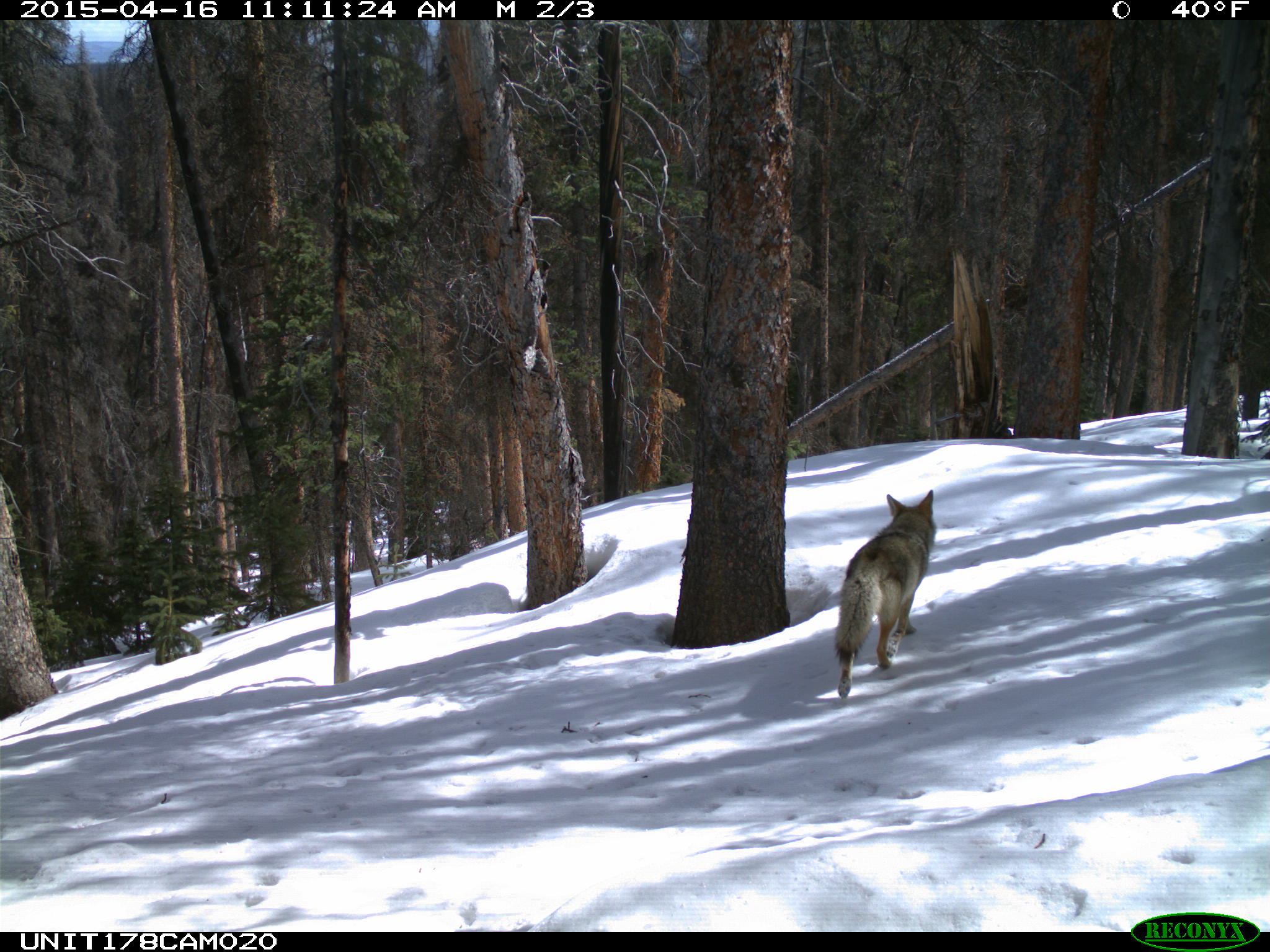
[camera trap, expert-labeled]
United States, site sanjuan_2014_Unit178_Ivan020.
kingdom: Animalia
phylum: Chordata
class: Mammalia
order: Carnivora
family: Canidae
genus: Canis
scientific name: Canis latrans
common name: coyote